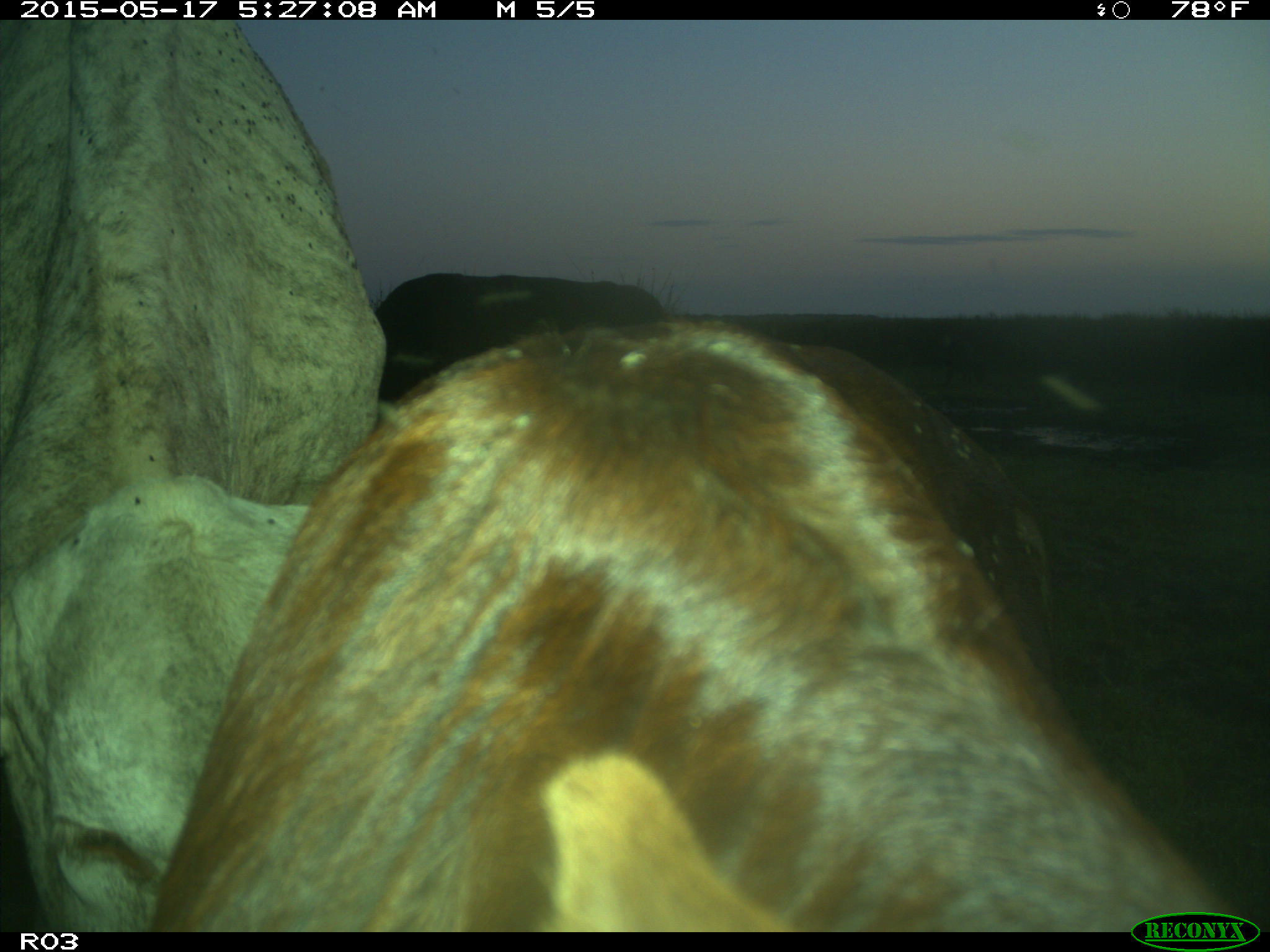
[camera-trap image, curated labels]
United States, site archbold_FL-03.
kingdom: Animalia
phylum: Chordata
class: Mammalia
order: Artiodactyla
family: Bovidae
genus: Bos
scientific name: Bos taurus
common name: domestic cow